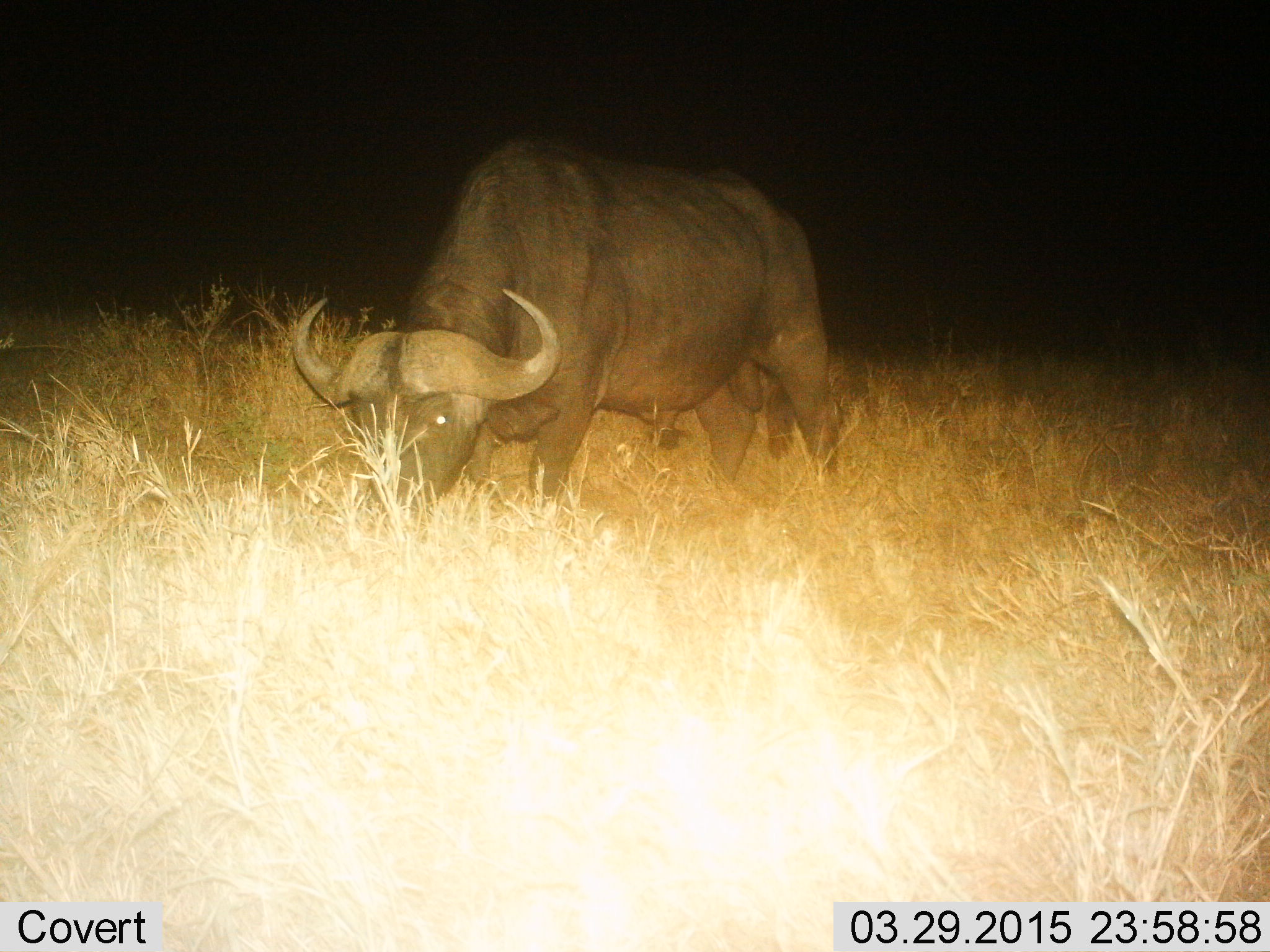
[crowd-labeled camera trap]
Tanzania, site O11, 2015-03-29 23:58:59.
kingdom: Animalia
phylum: Chordata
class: Mammalia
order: Artiodactyla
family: Bovidae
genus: Syncerus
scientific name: Syncerus caffer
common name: cape buffalo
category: buffalo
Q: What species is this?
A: Buffalo (cape buffalo) (Syncerus caffer).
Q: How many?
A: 1.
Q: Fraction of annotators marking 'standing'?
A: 30%.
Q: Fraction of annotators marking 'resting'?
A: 0%.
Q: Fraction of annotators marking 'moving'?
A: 0%.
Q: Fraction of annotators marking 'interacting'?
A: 0%.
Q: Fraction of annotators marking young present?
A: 0%.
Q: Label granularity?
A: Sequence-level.